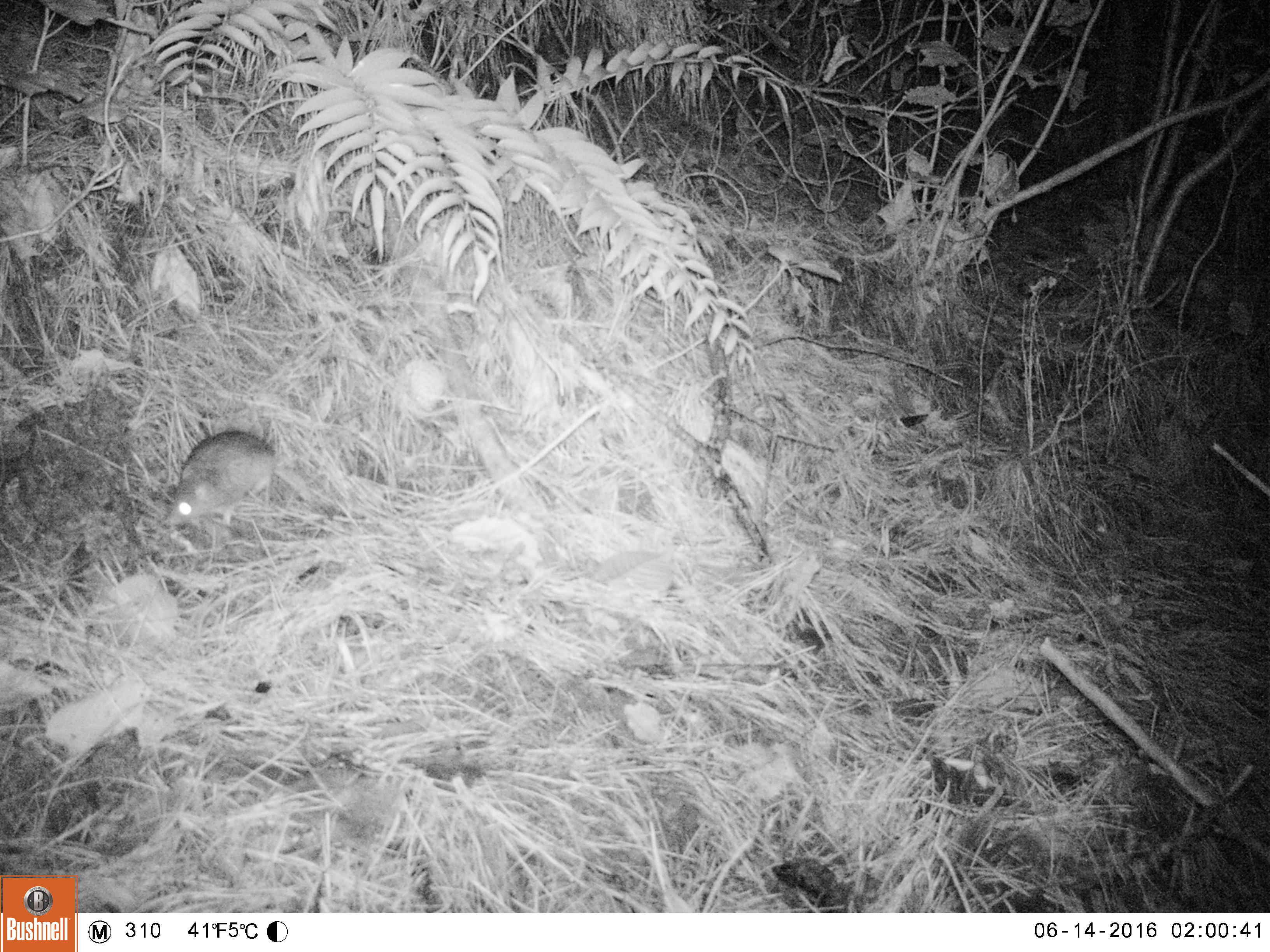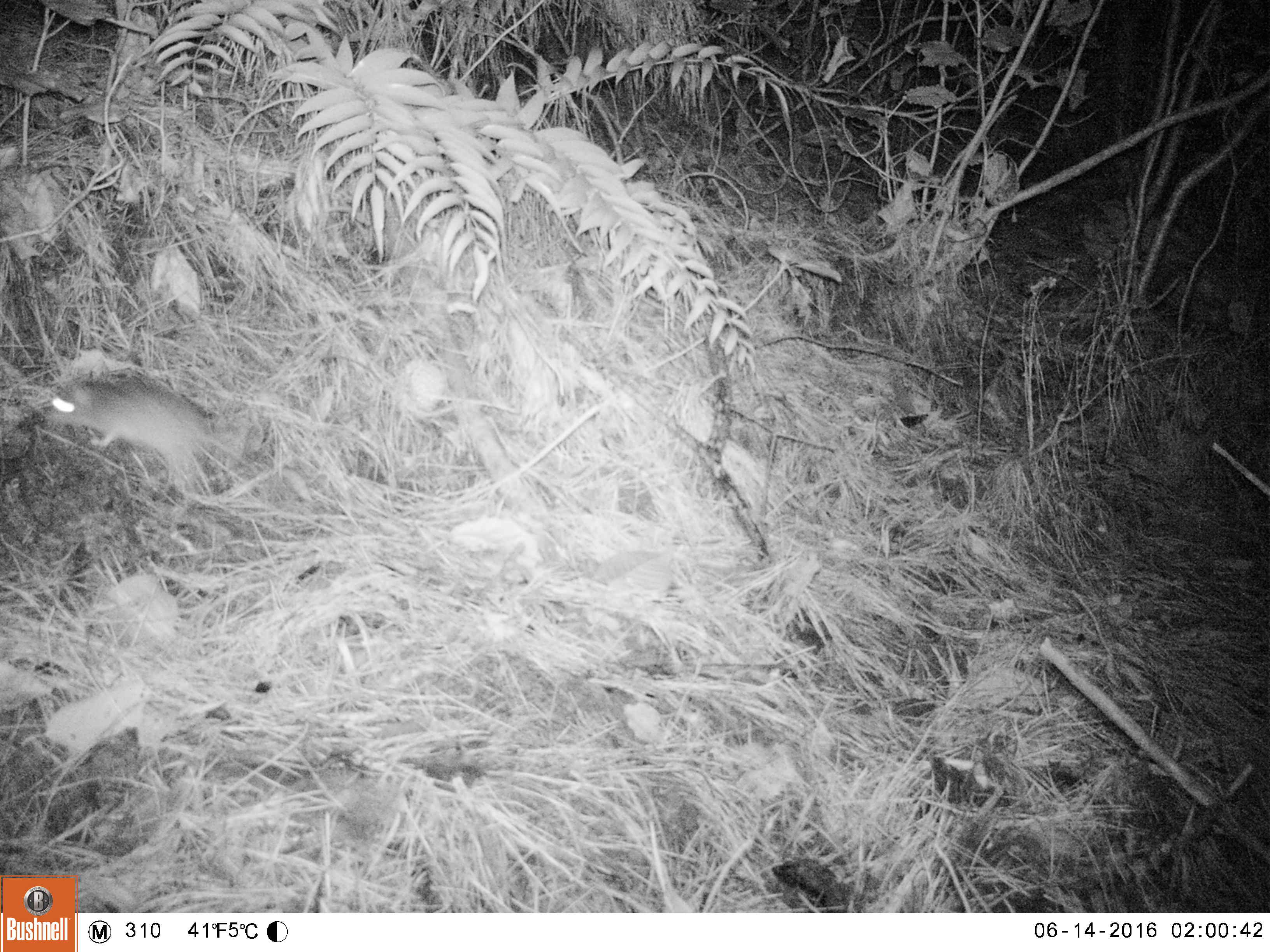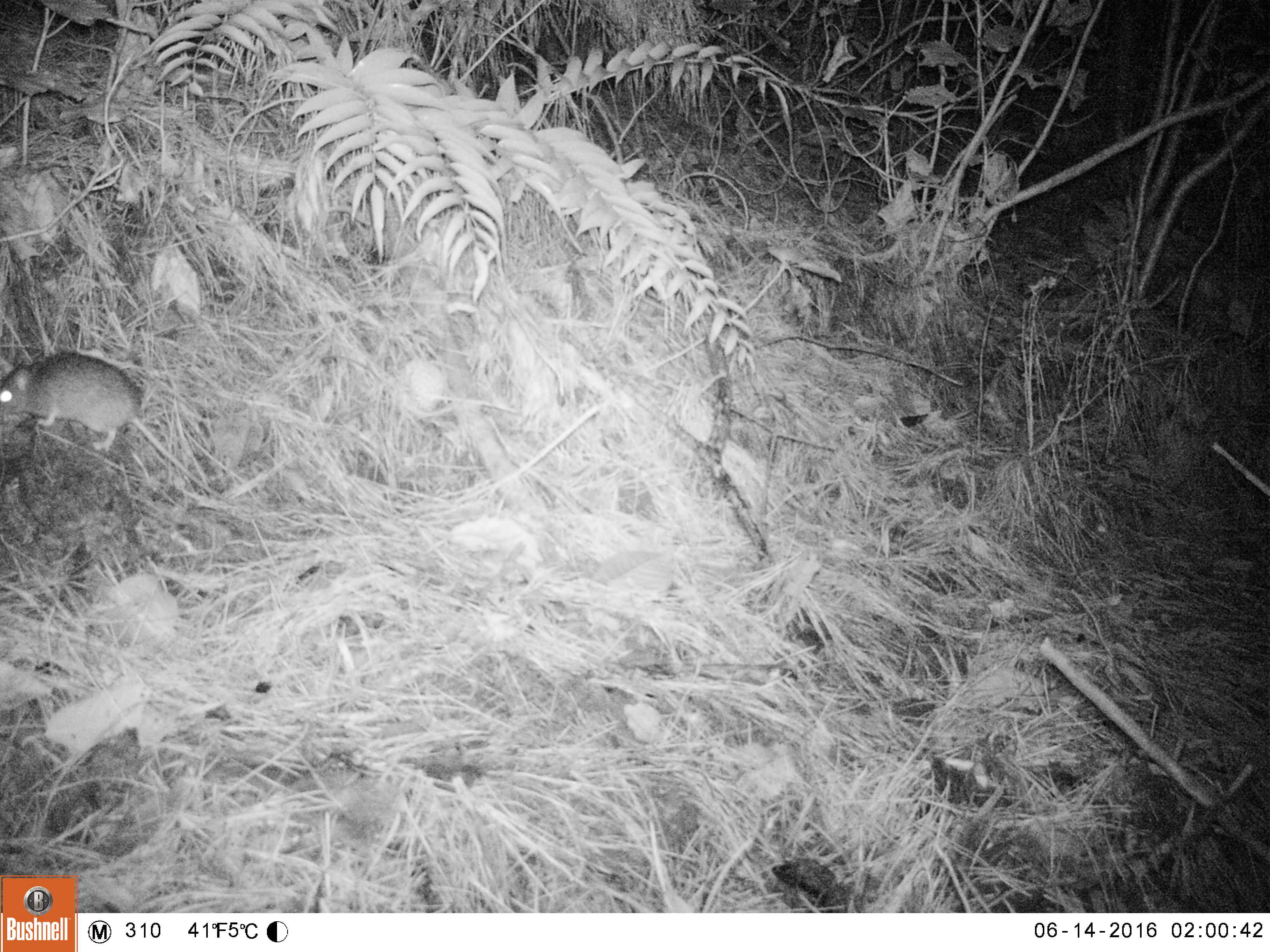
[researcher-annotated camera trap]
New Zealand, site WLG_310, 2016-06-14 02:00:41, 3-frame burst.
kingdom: Animalia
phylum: Chordata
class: Mammalia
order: Rodentia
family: Muridae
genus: Rattus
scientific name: Rattus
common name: rat